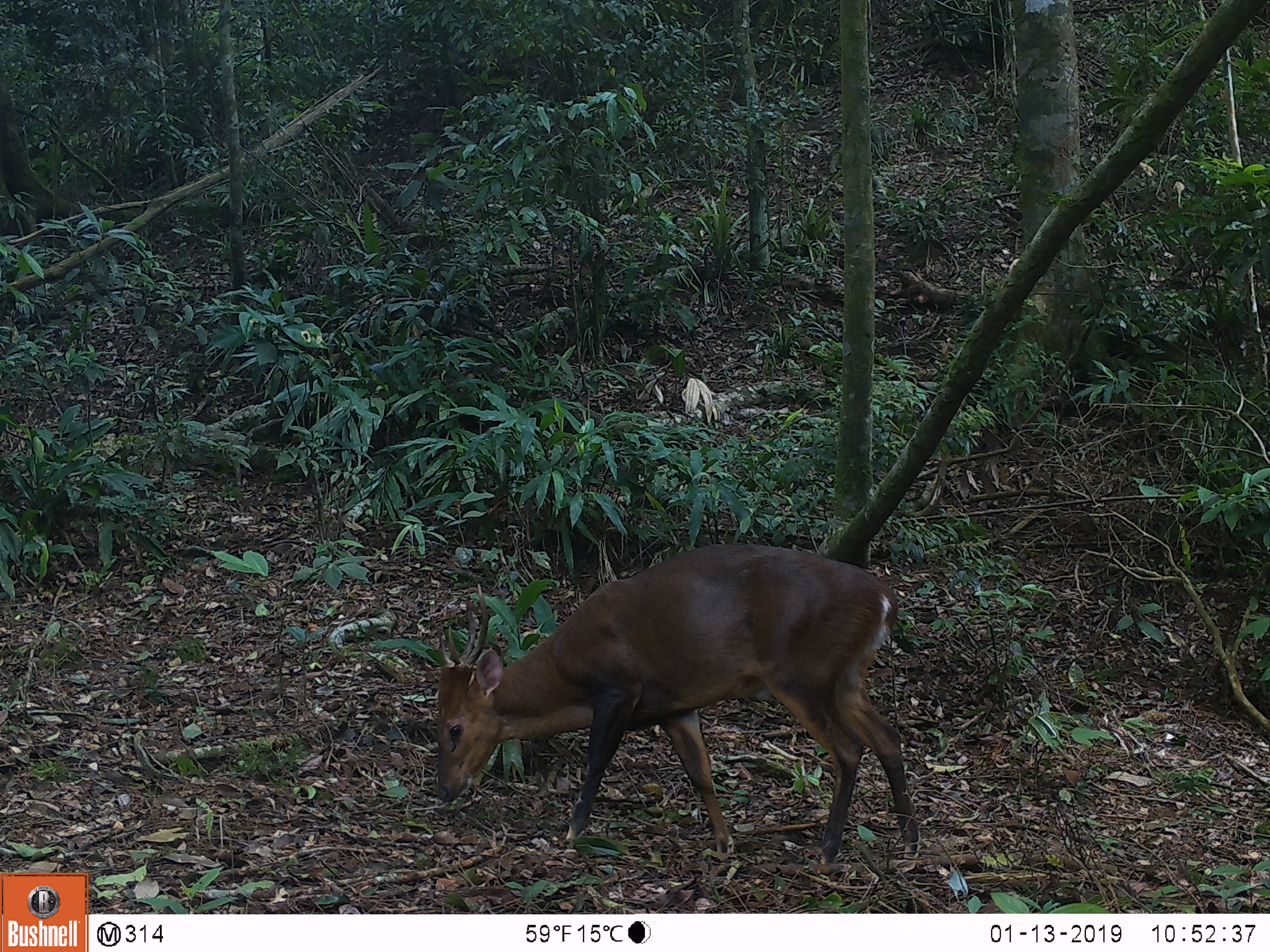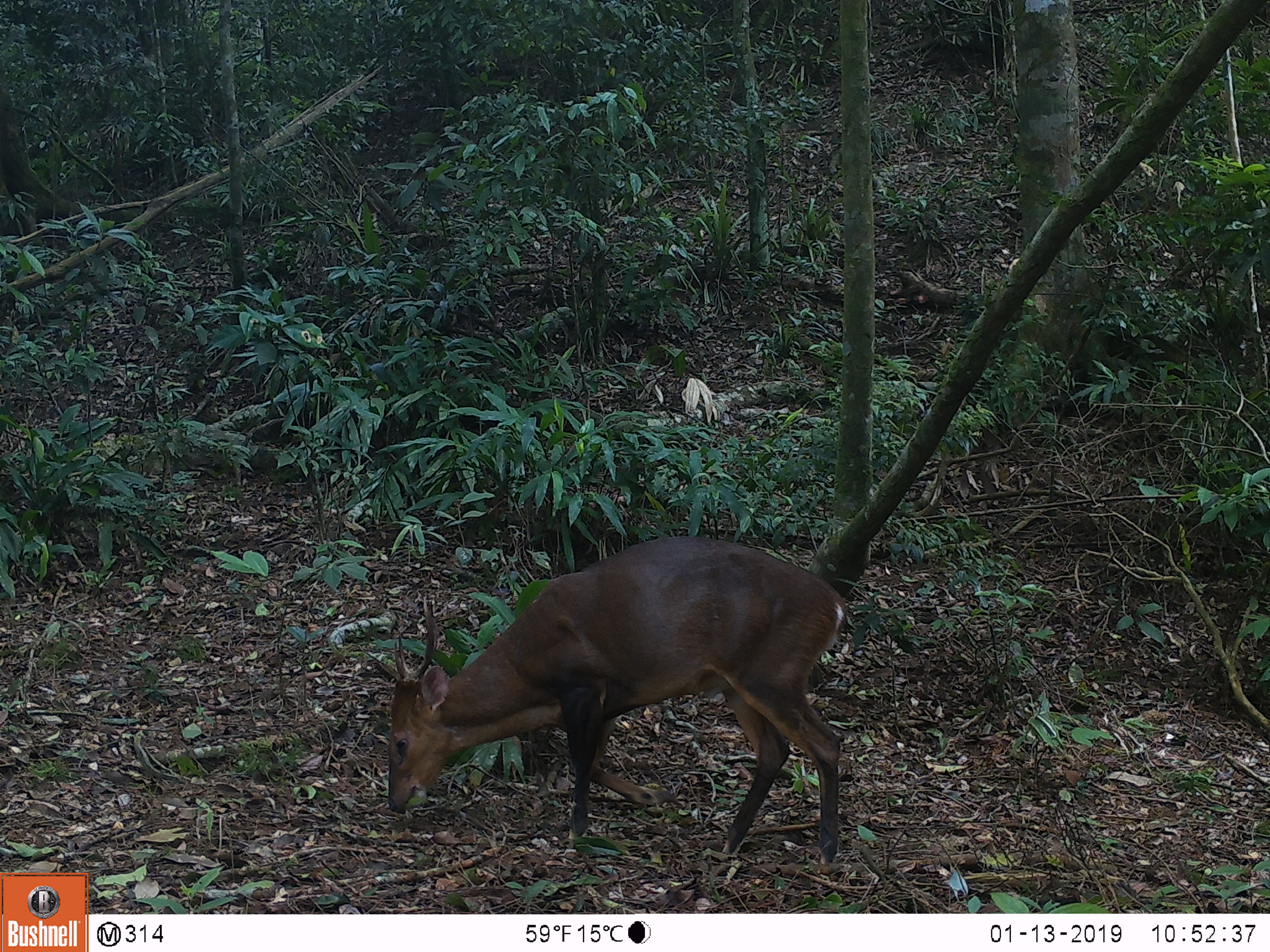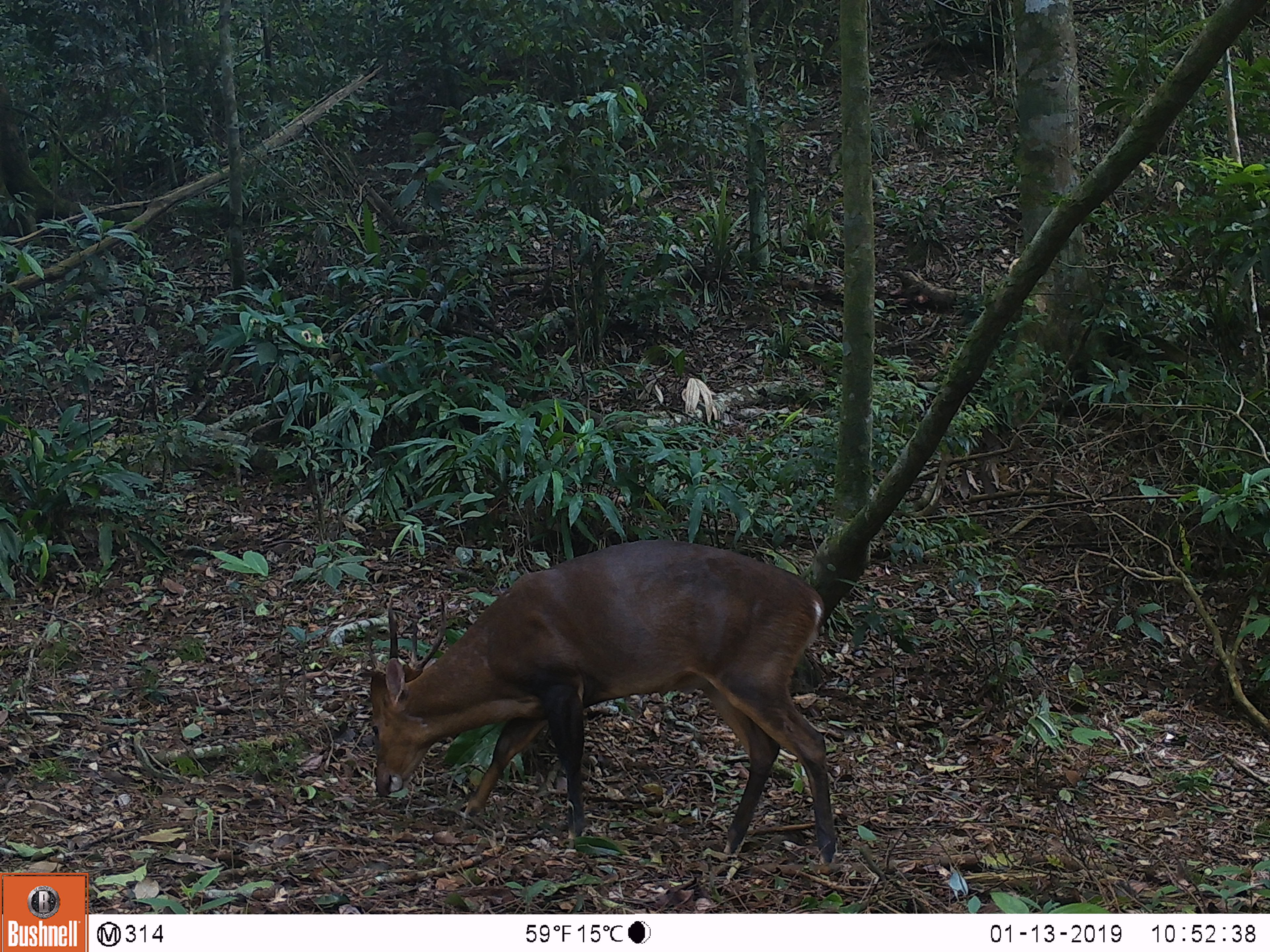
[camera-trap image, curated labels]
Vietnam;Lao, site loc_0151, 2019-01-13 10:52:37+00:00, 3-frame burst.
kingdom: Animalia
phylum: Chordata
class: Mammalia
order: Artiodactyla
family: Cervidae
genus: Muntiacus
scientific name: Muntiacus vuquangensis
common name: large-antlered muntjac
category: large antlered muntjac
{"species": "large antlered muntjac (large-antlered muntjac) (Muntiacus vuquangensis)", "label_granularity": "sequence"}